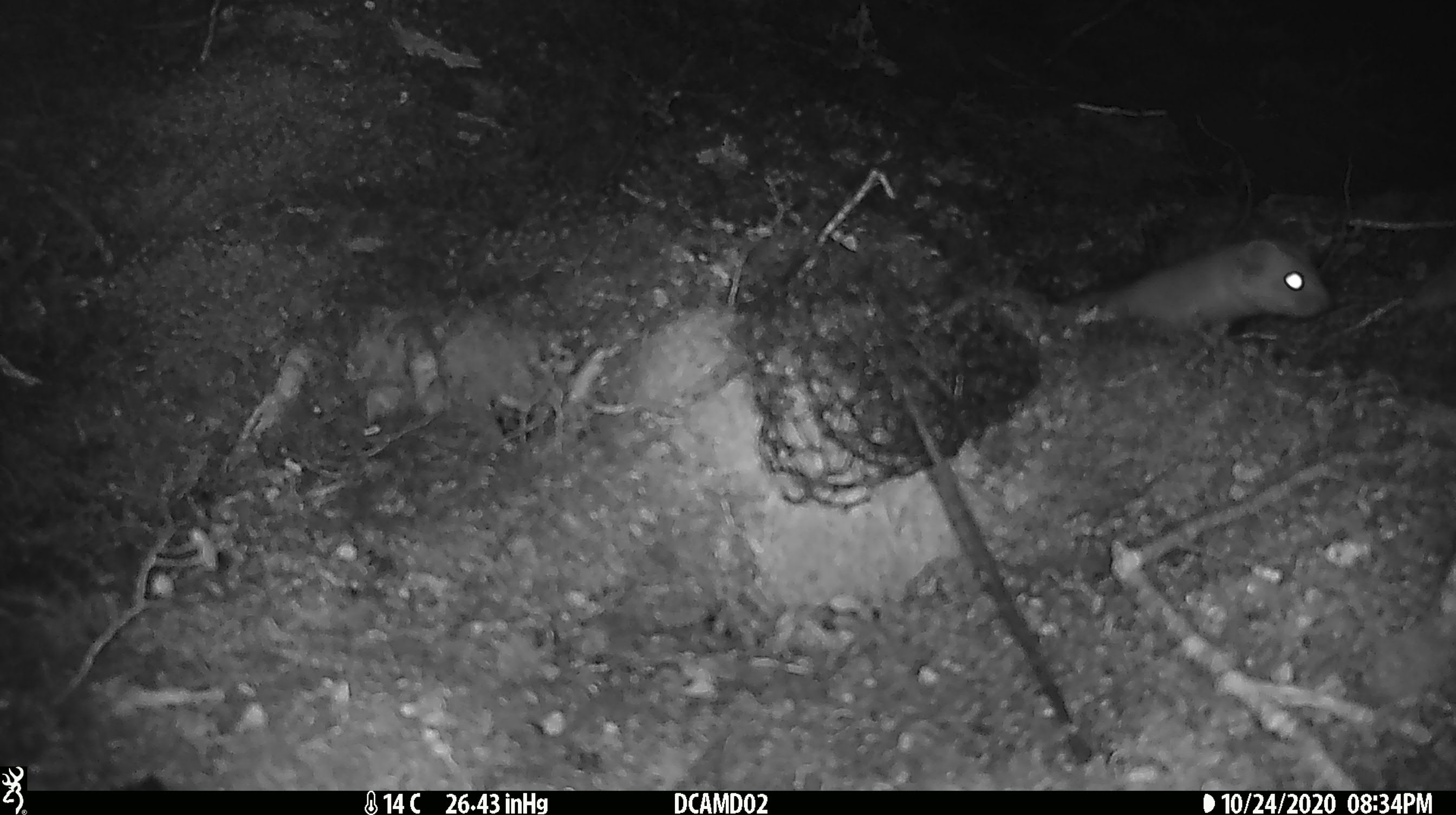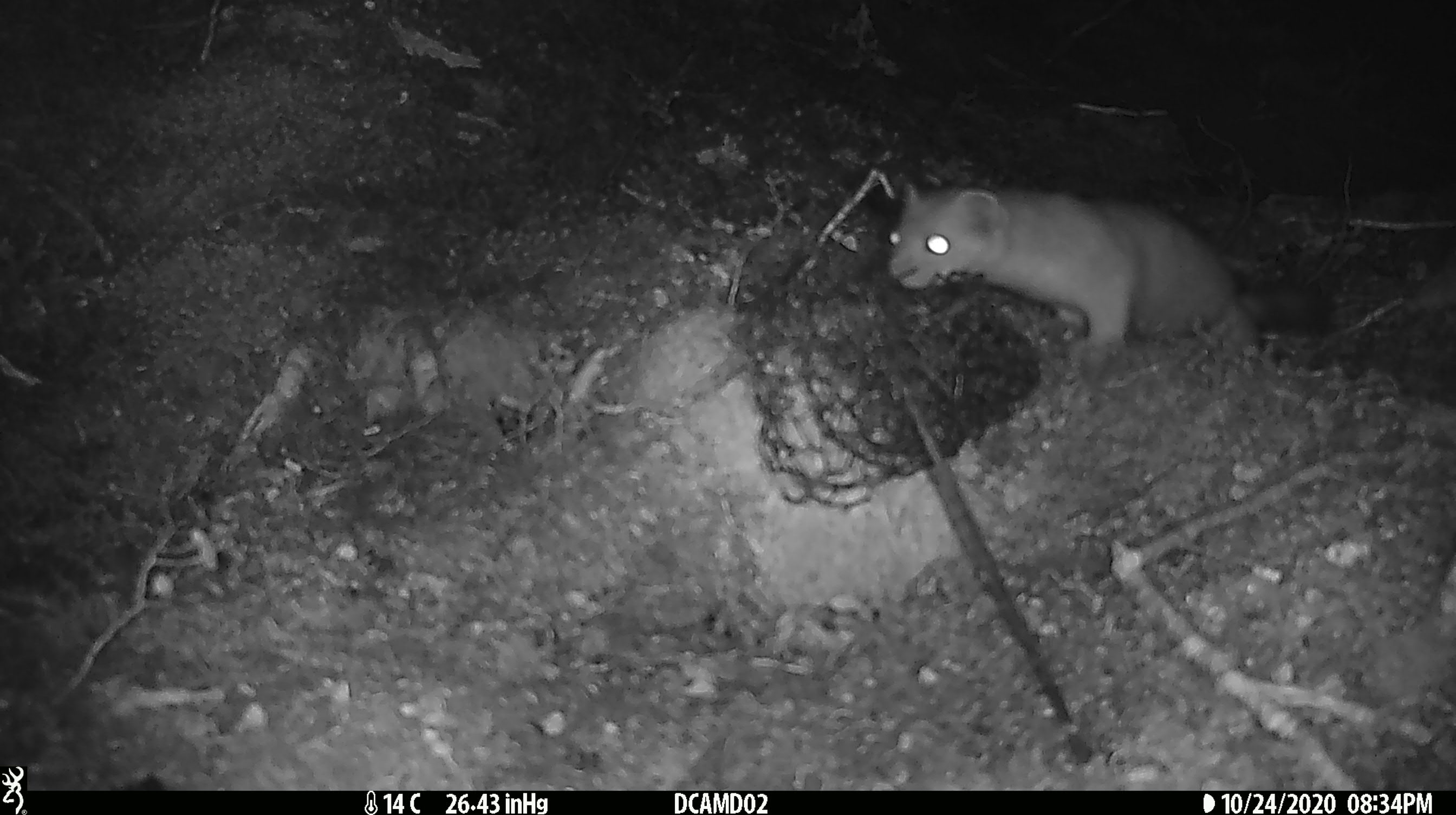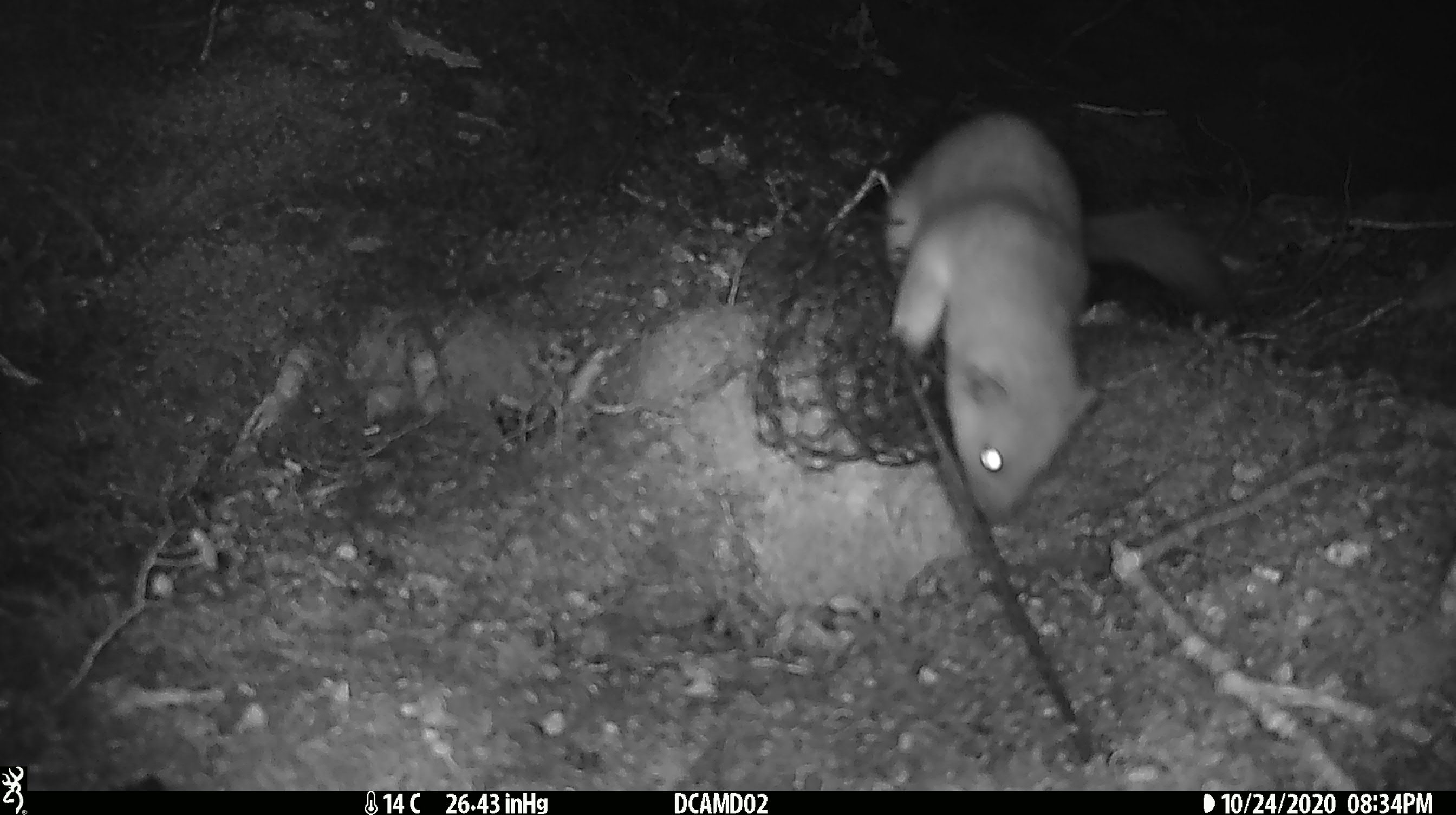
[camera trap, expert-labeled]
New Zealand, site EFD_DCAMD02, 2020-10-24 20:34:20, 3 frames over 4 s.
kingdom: Animalia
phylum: Chordata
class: Mammalia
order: Carnivora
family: Mustelidae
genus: Mustela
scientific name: Mustela erminea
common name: stoat